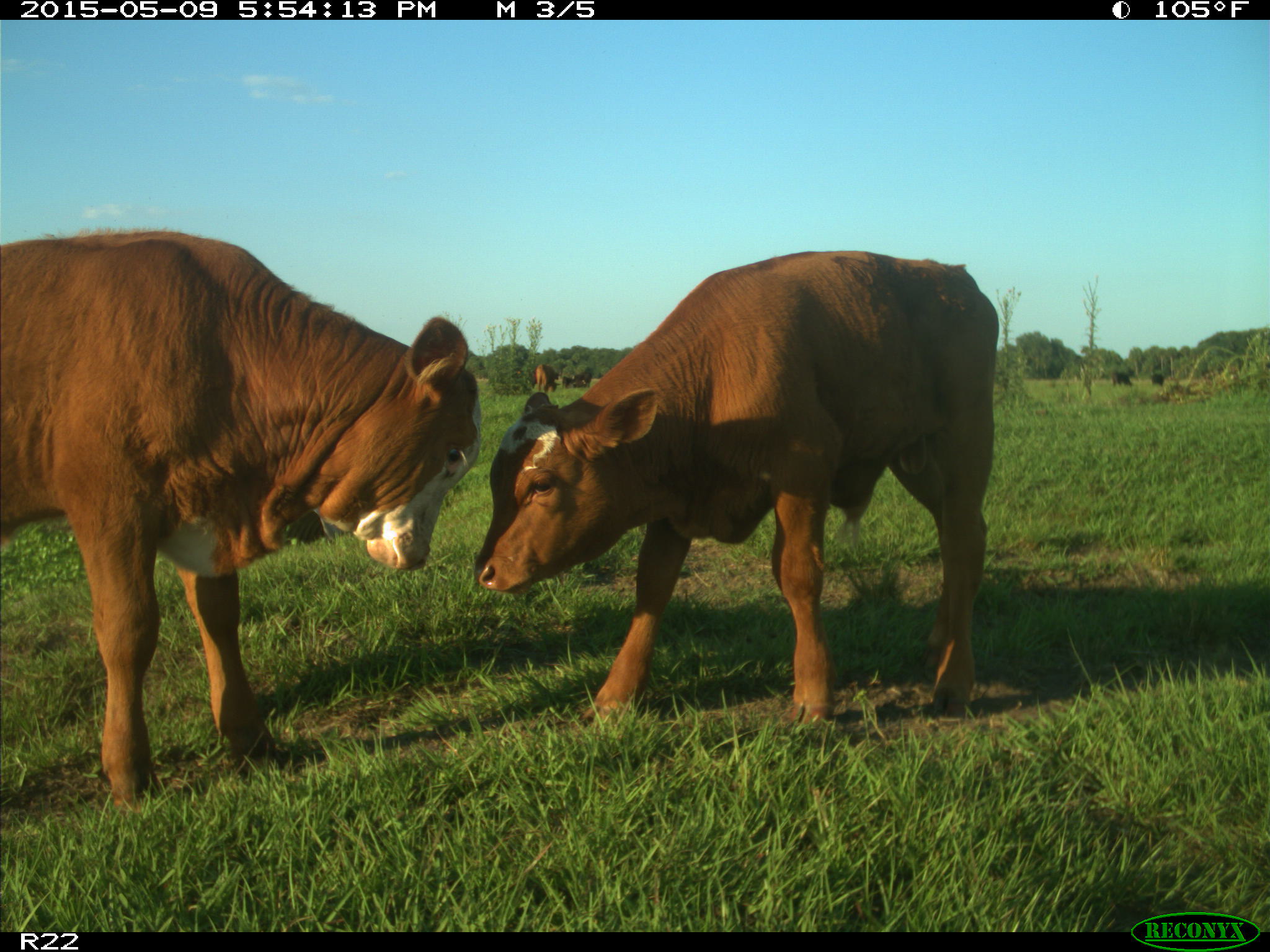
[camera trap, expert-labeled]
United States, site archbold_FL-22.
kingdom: Animalia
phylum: Chordata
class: Mammalia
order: Artiodactyla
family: Bovidae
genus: Bos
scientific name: Bos taurus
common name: domestic cow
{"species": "Bos taurus (domestic cow)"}